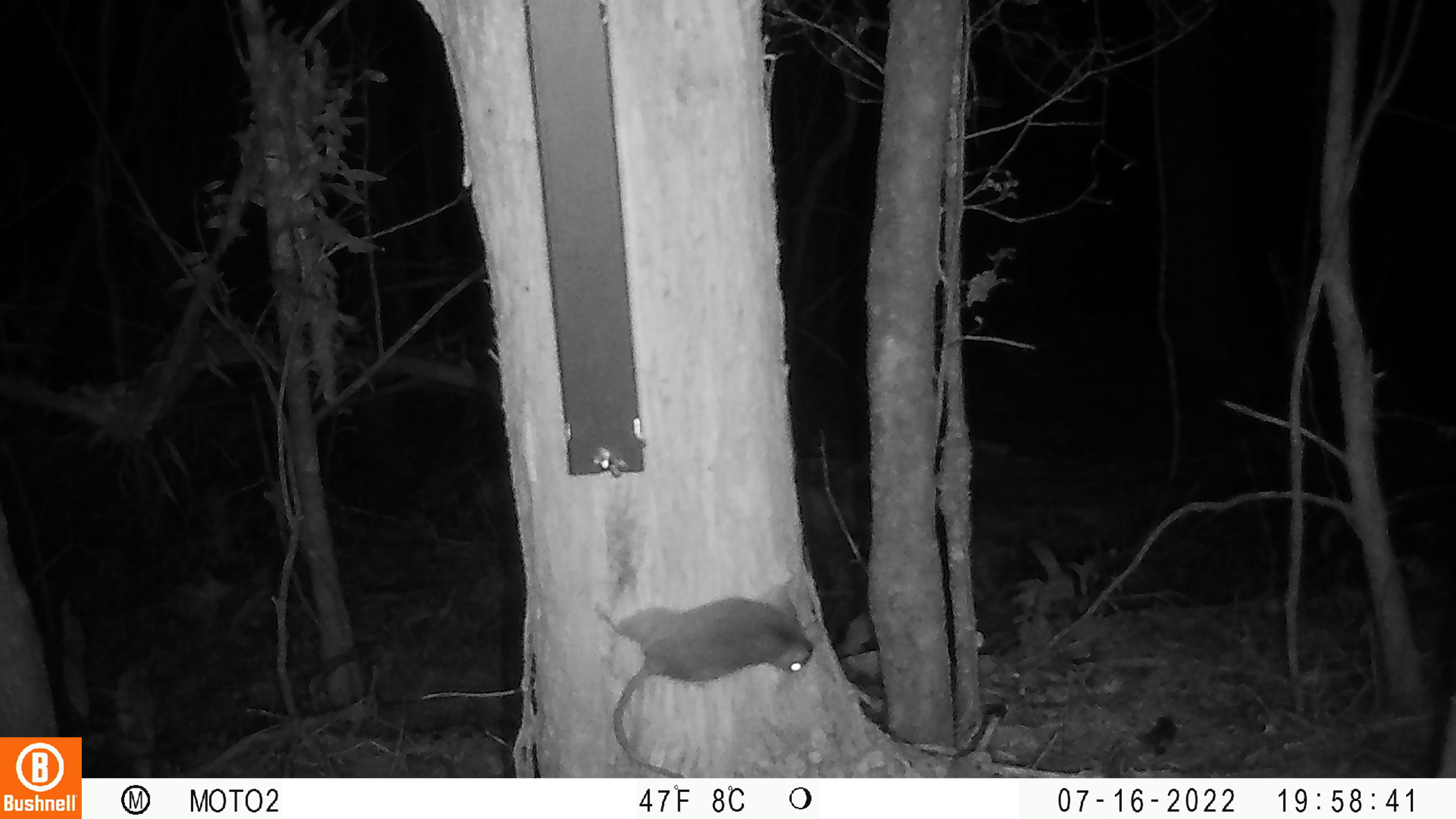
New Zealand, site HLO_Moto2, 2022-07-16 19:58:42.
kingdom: Animalia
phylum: Chordata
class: Mammalia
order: Rodentia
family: Muridae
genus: Rattus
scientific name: Rattus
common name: rat